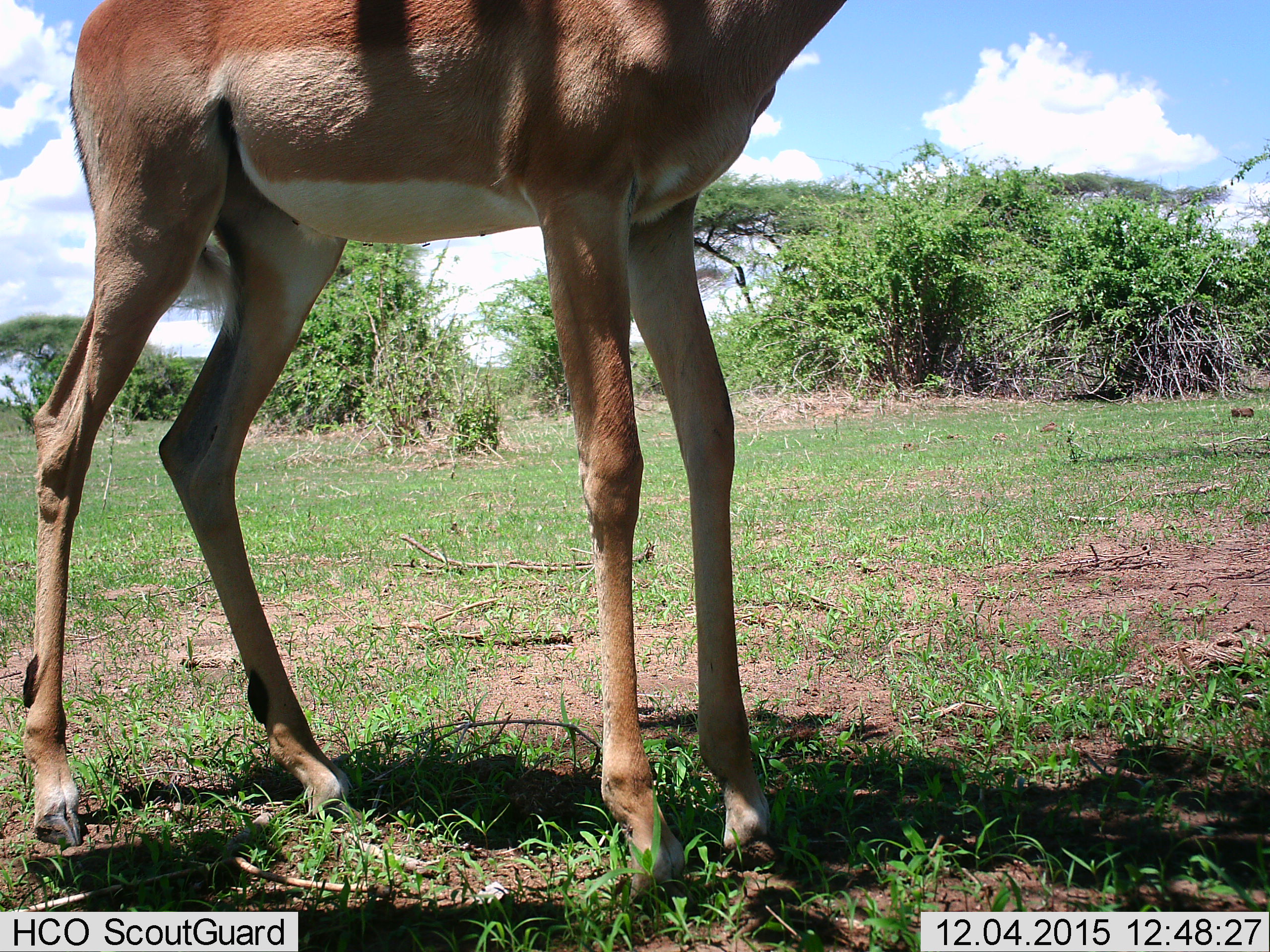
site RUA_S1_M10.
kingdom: Animalia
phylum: Chordata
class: Mammalia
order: Artiodactyla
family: Bovidae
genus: Aepyceros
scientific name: Aepyceros melampus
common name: impala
Impala (Aepyceros melampus), count 1. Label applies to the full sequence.